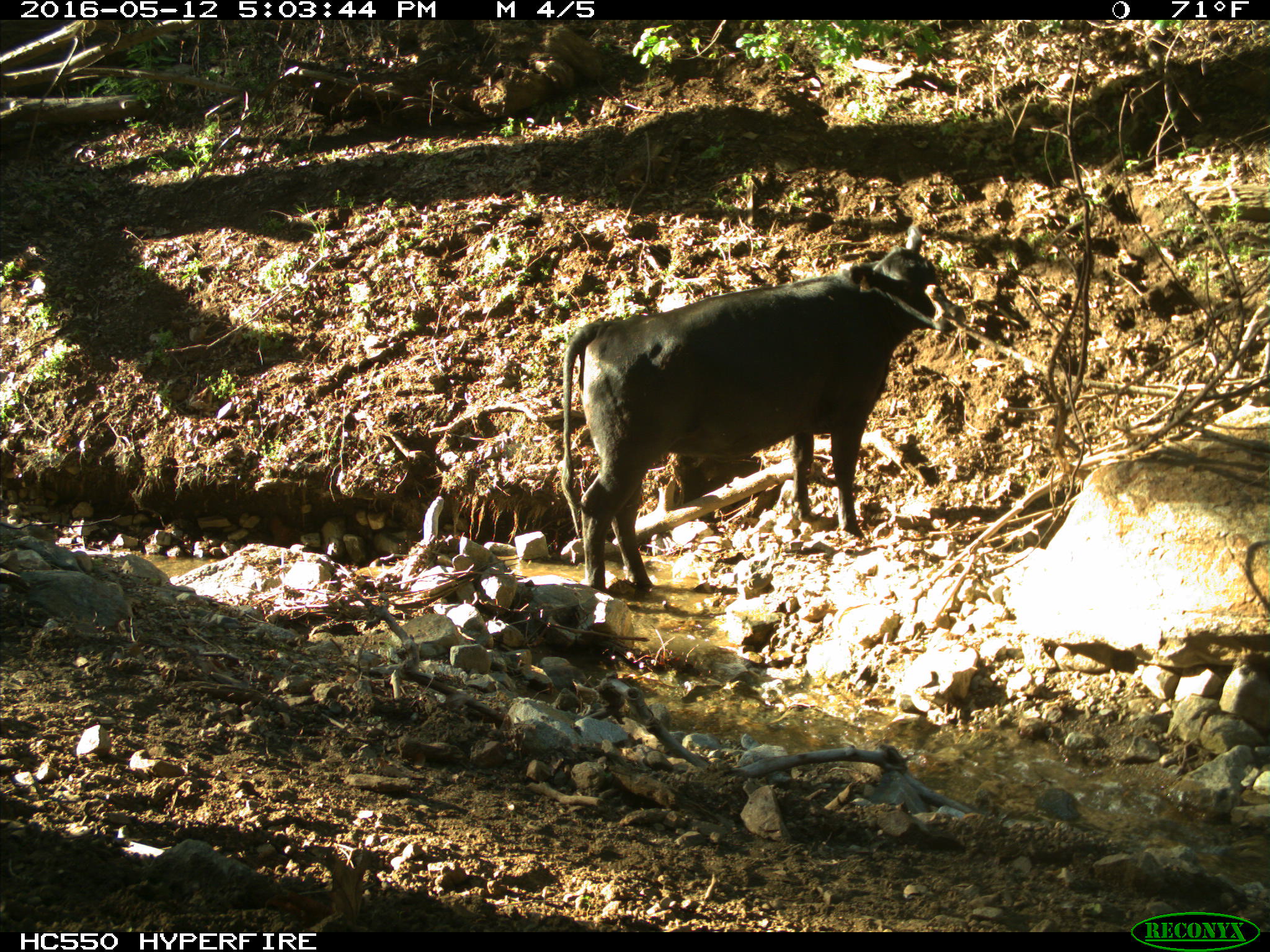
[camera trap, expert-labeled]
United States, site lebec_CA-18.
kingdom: Animalia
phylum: Chordata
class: Mammalia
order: Artiodactyla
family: Bovidae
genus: Bos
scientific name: Bos taurus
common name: domestic cow